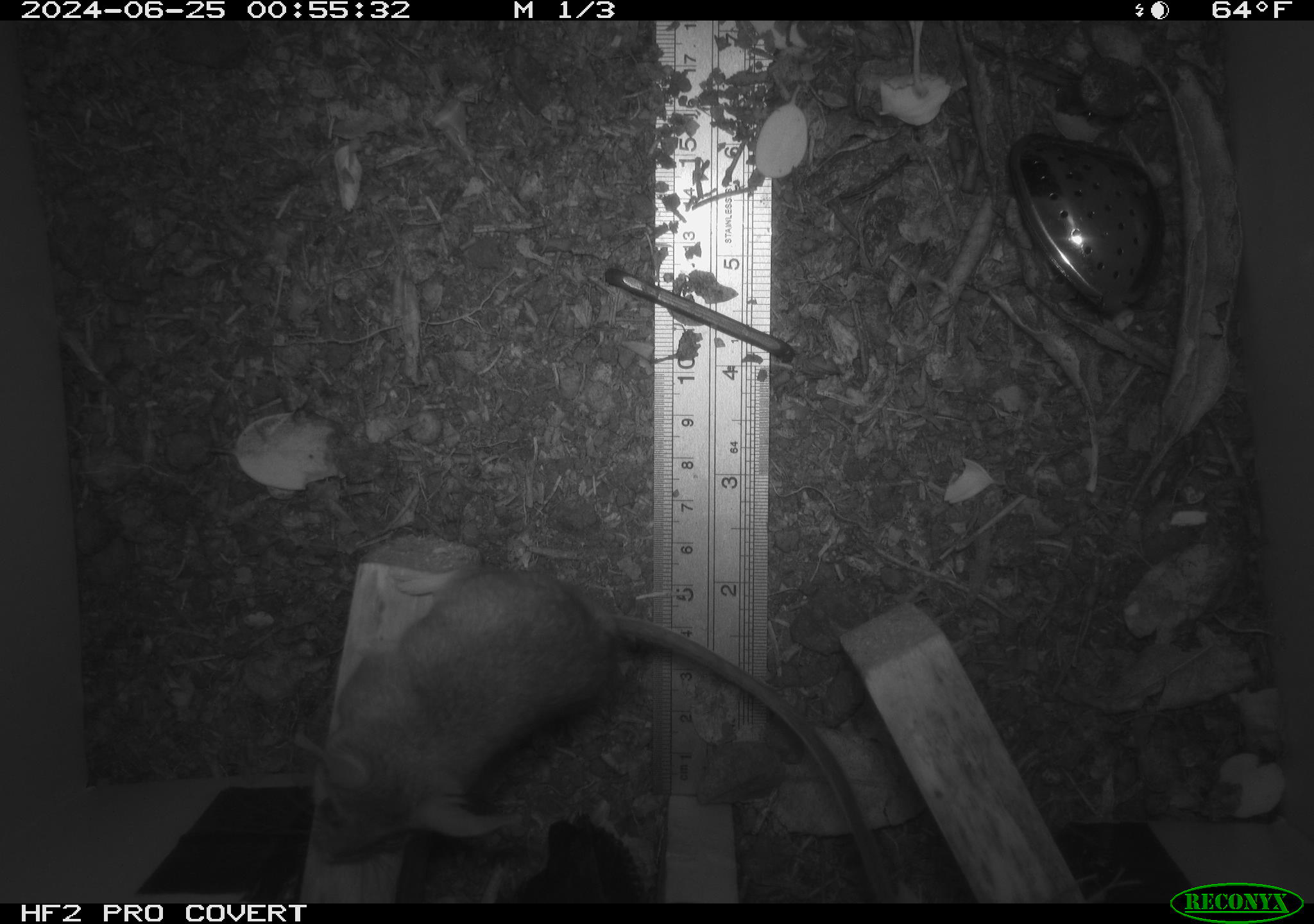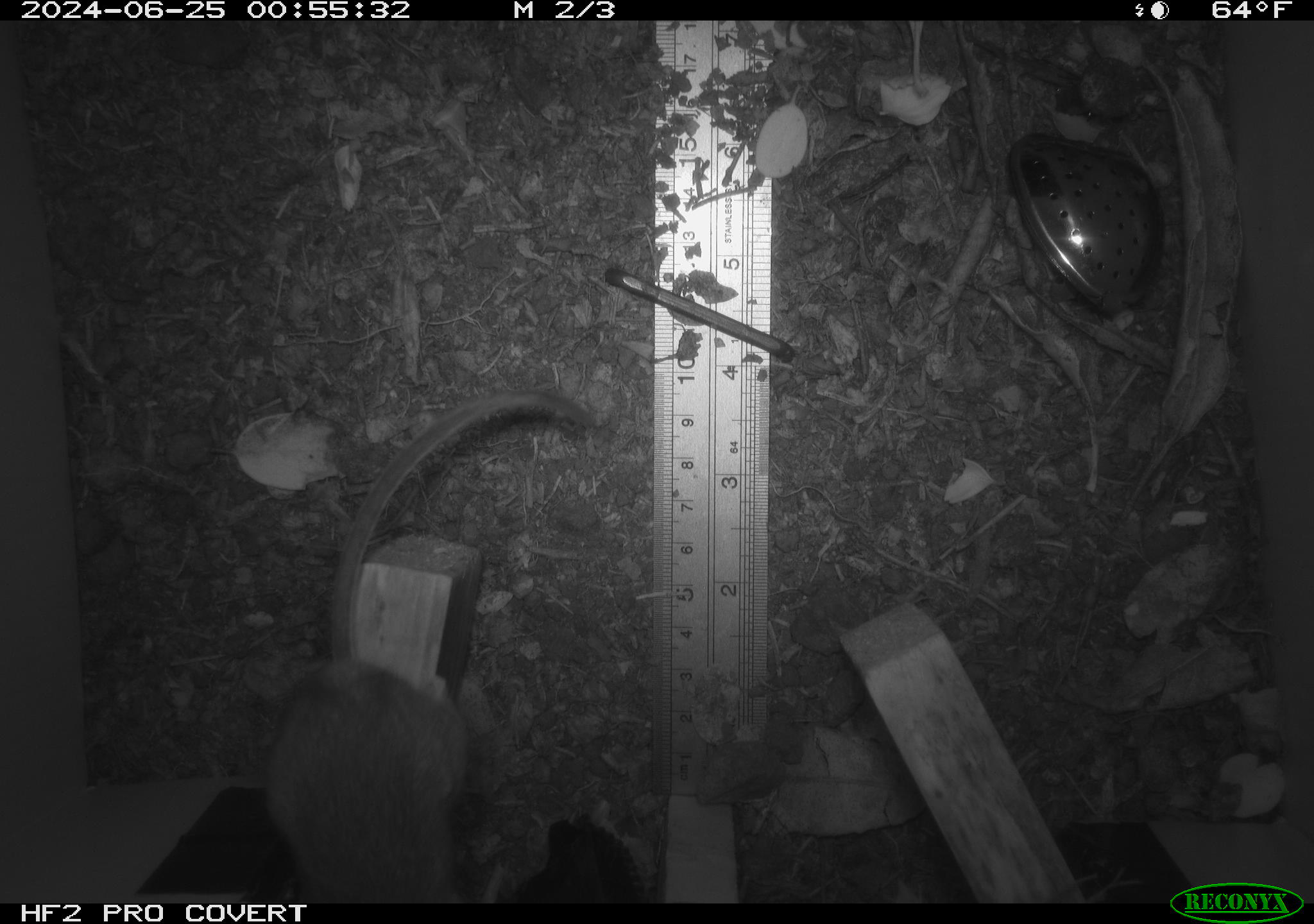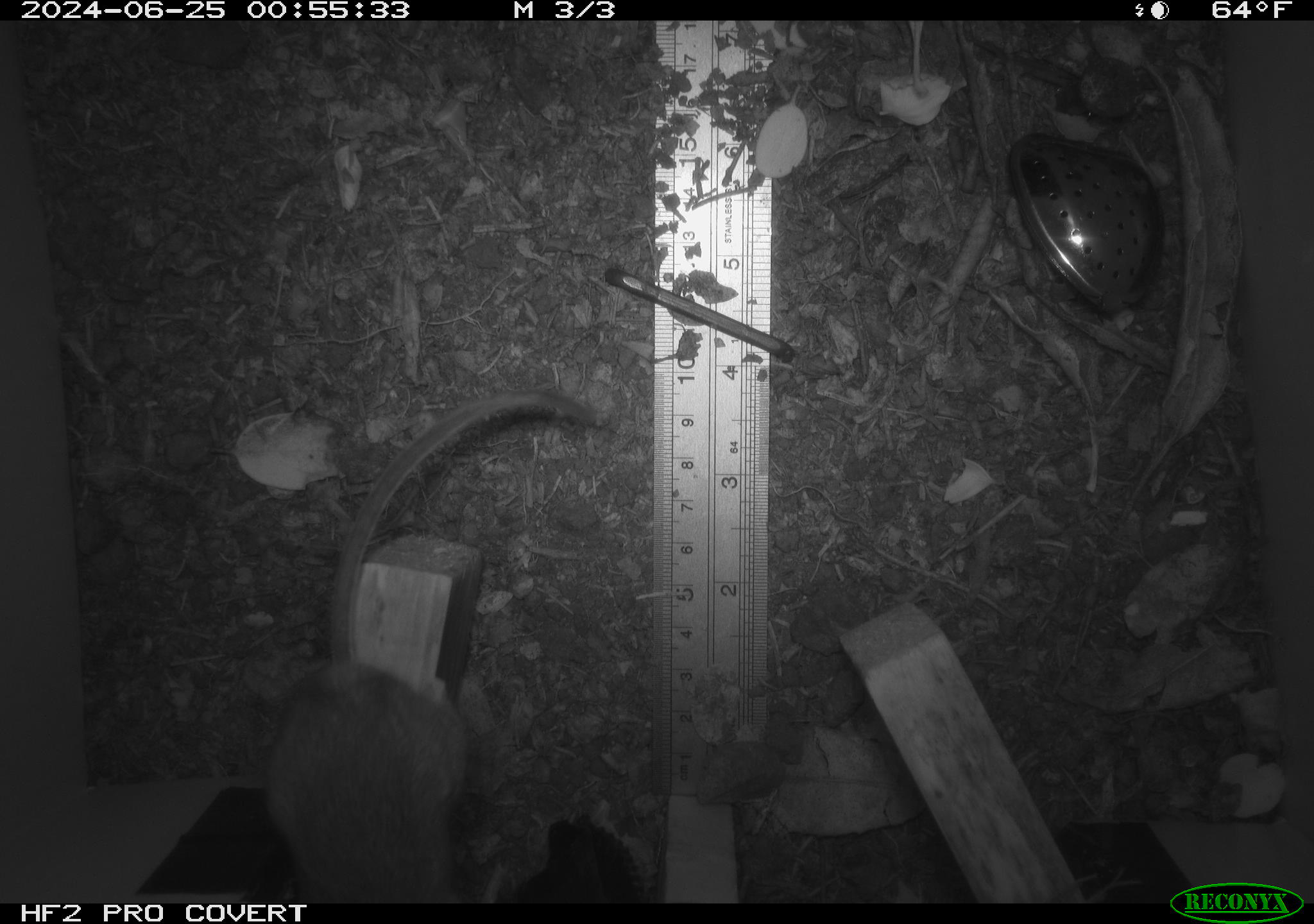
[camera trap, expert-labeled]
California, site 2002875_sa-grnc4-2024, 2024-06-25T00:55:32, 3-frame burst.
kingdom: Animalia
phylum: Chordata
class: Mammalia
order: Rodentia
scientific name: Rodentia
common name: rodent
Rodent (Rodentia).